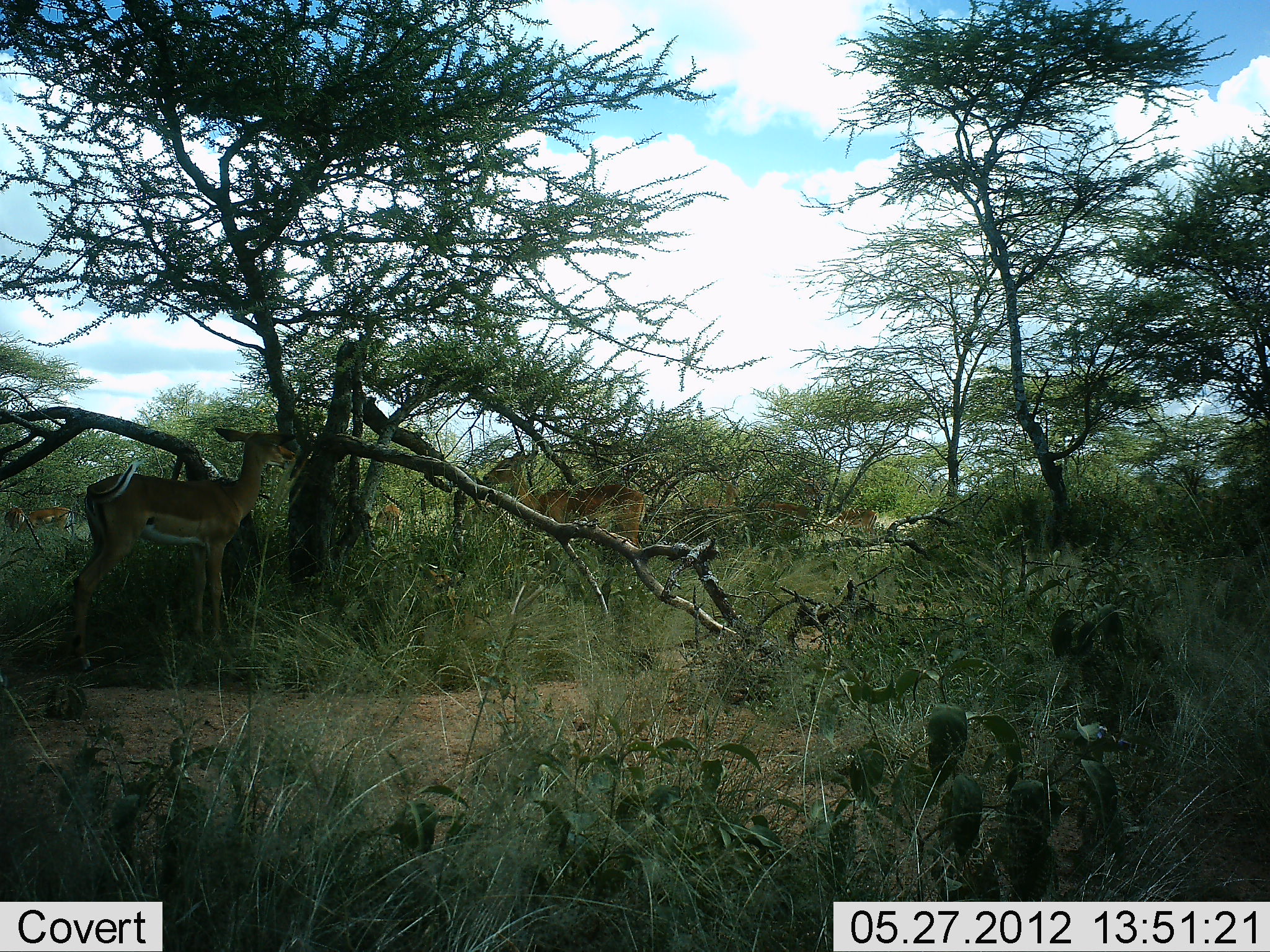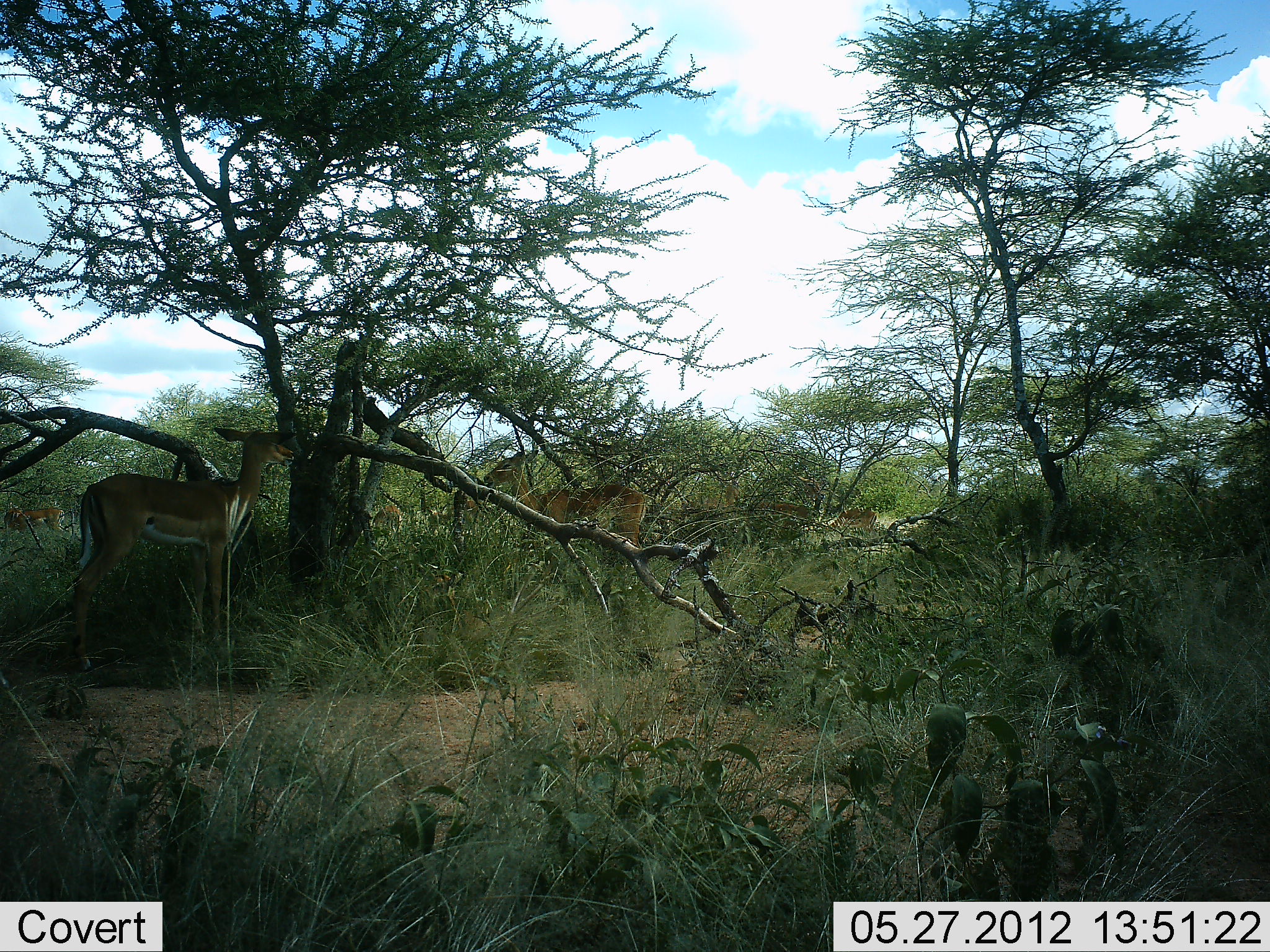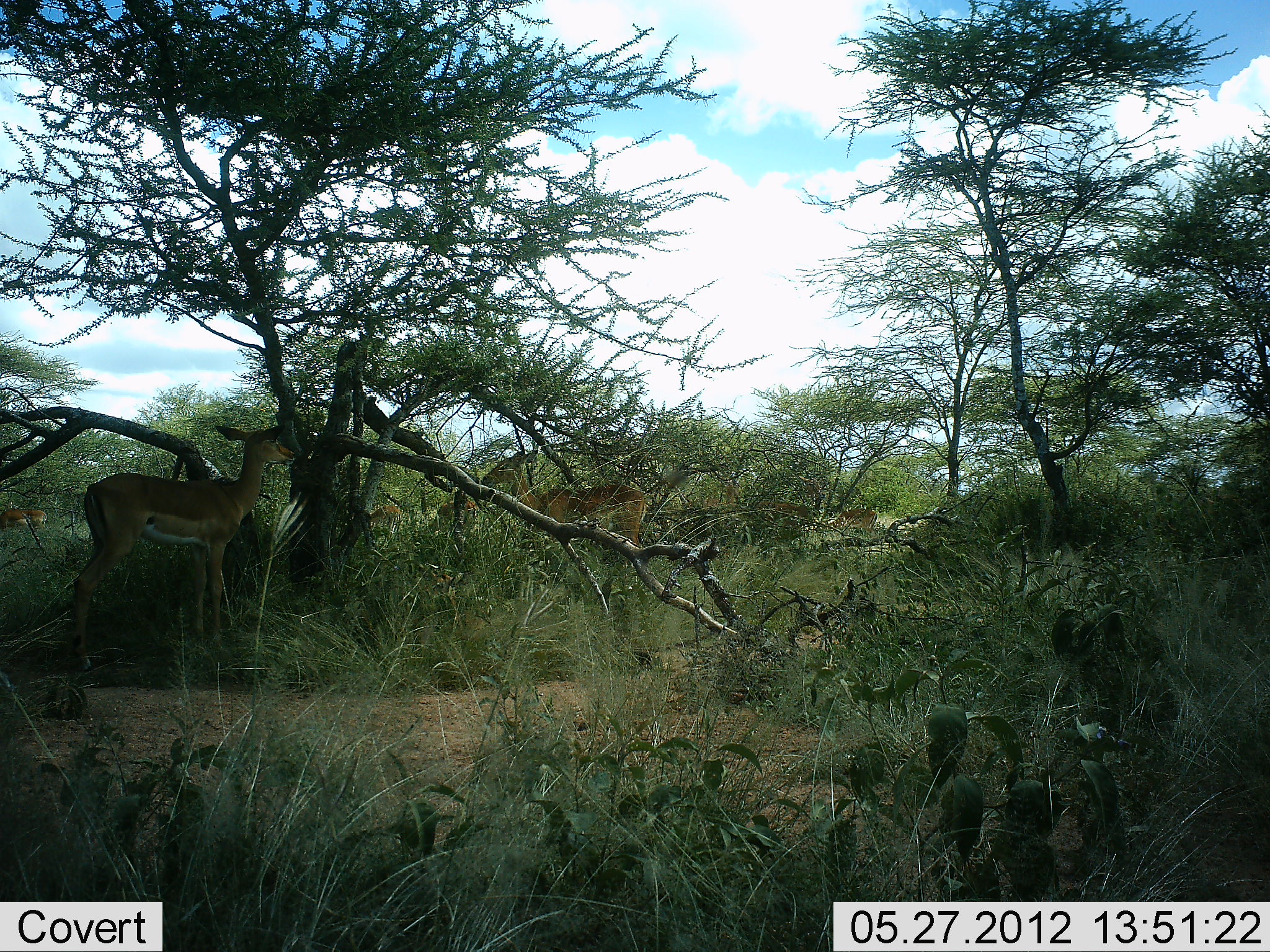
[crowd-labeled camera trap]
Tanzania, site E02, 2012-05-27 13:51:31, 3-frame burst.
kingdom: Animalia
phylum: Chordata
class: Mammalia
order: Artiodactyla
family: Bovidae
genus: Aepyceros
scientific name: Aepyceros melampus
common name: impala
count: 6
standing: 70%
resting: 0%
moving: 30%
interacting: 0%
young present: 0%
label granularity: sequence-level